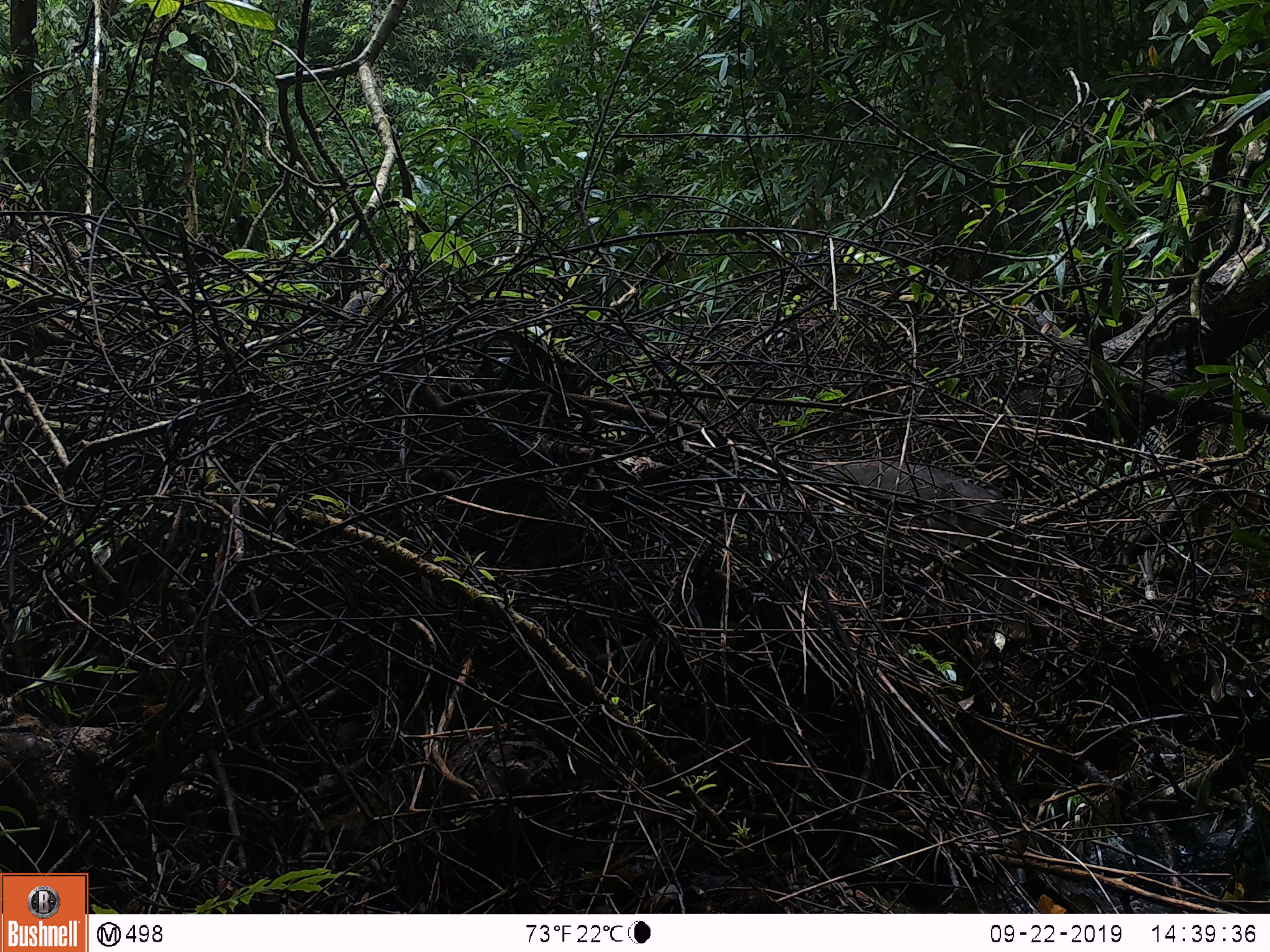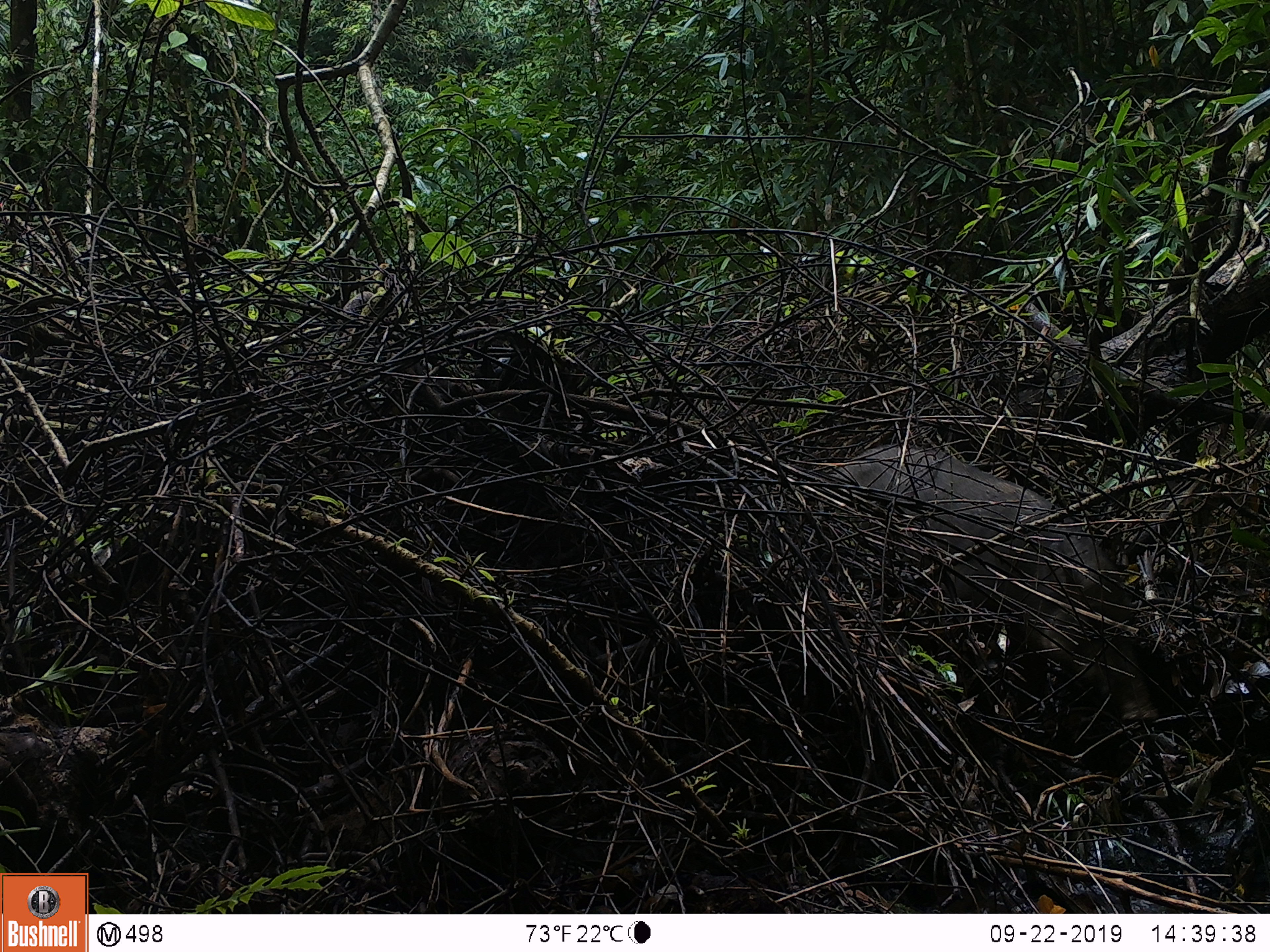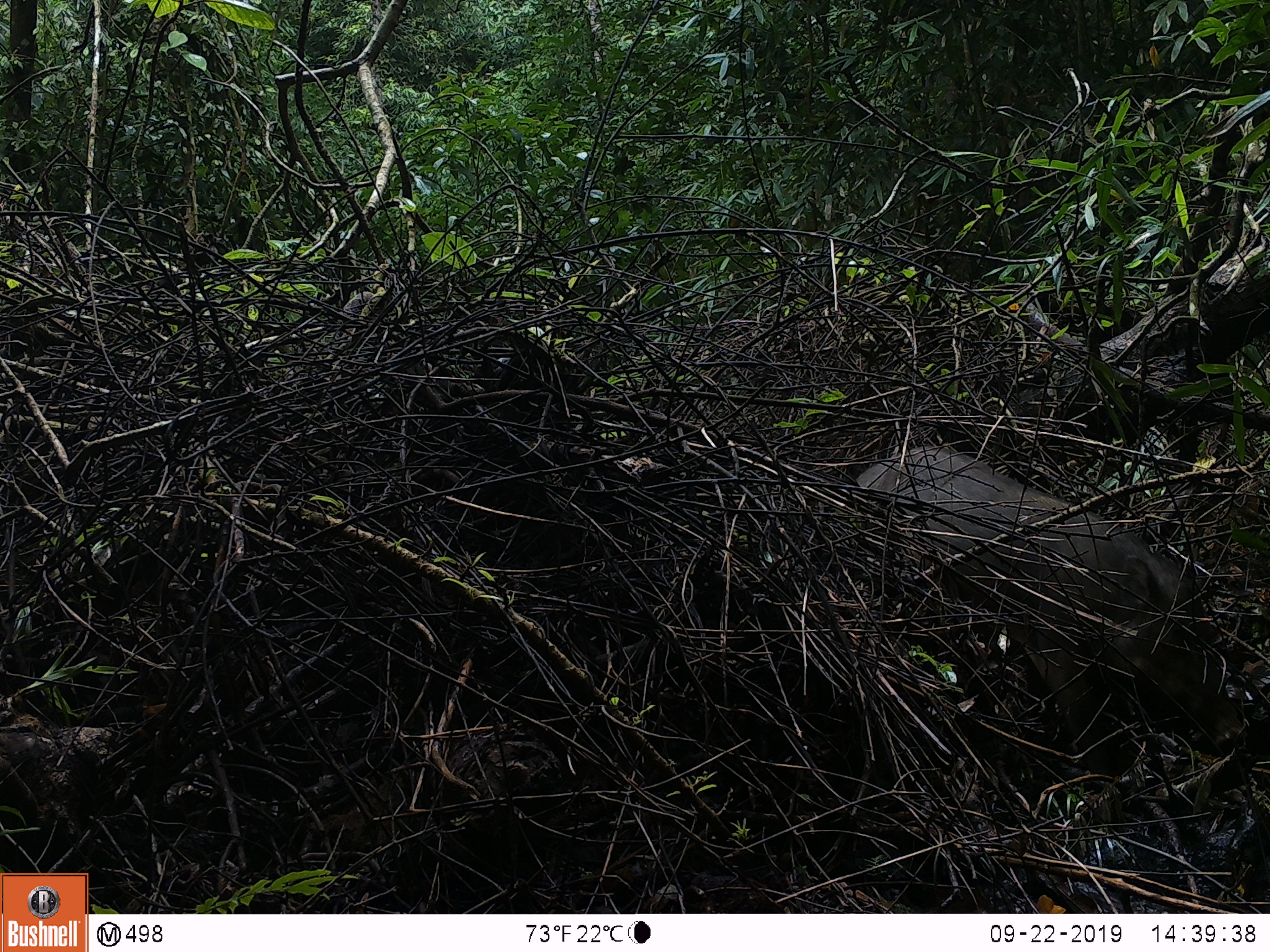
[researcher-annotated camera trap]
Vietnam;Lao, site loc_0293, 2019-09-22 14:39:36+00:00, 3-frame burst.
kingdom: Animalia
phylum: Chordata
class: Mammalia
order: Artiodactyla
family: Suidae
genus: Sus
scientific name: Sus scrofa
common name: eurasian wild pig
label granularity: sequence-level